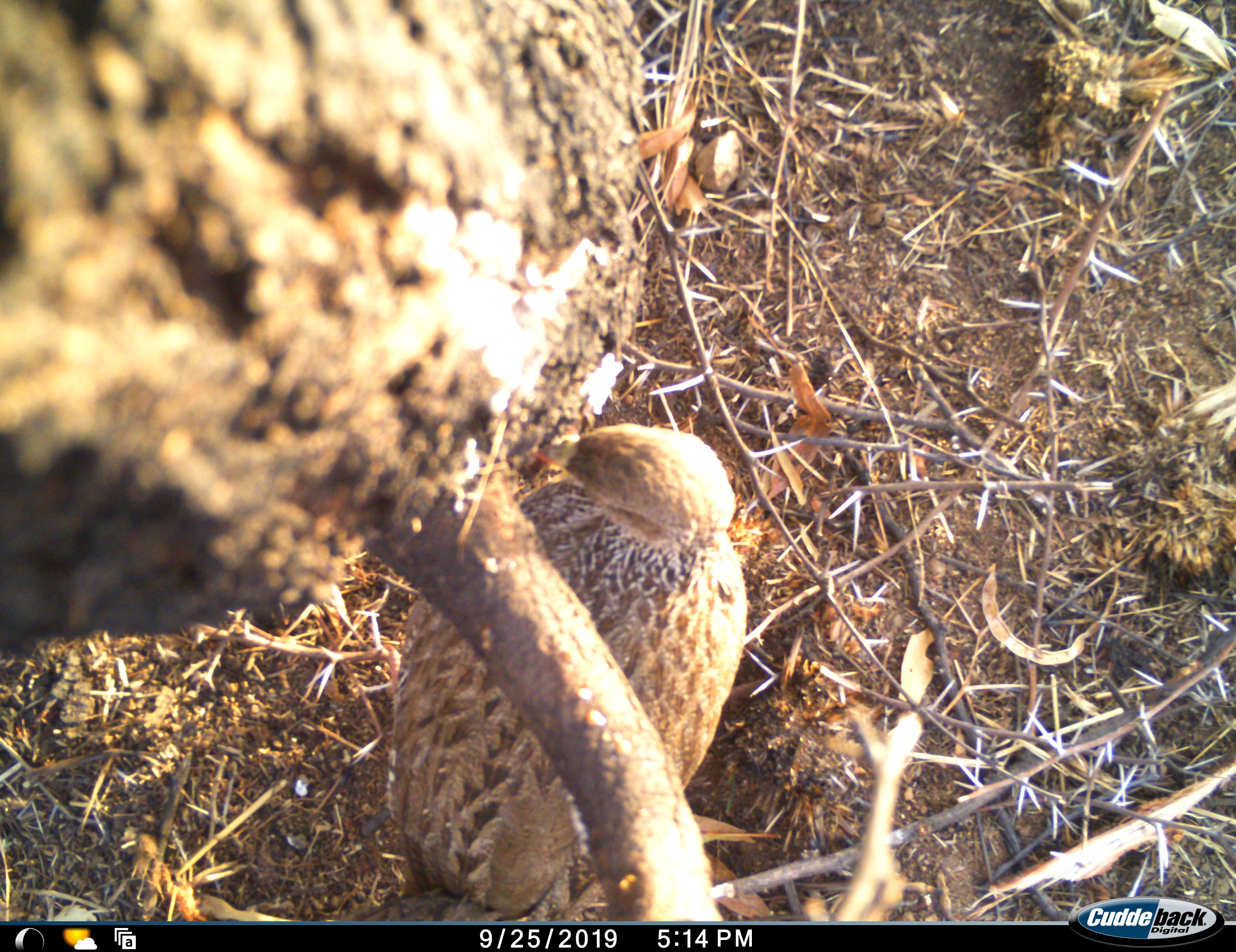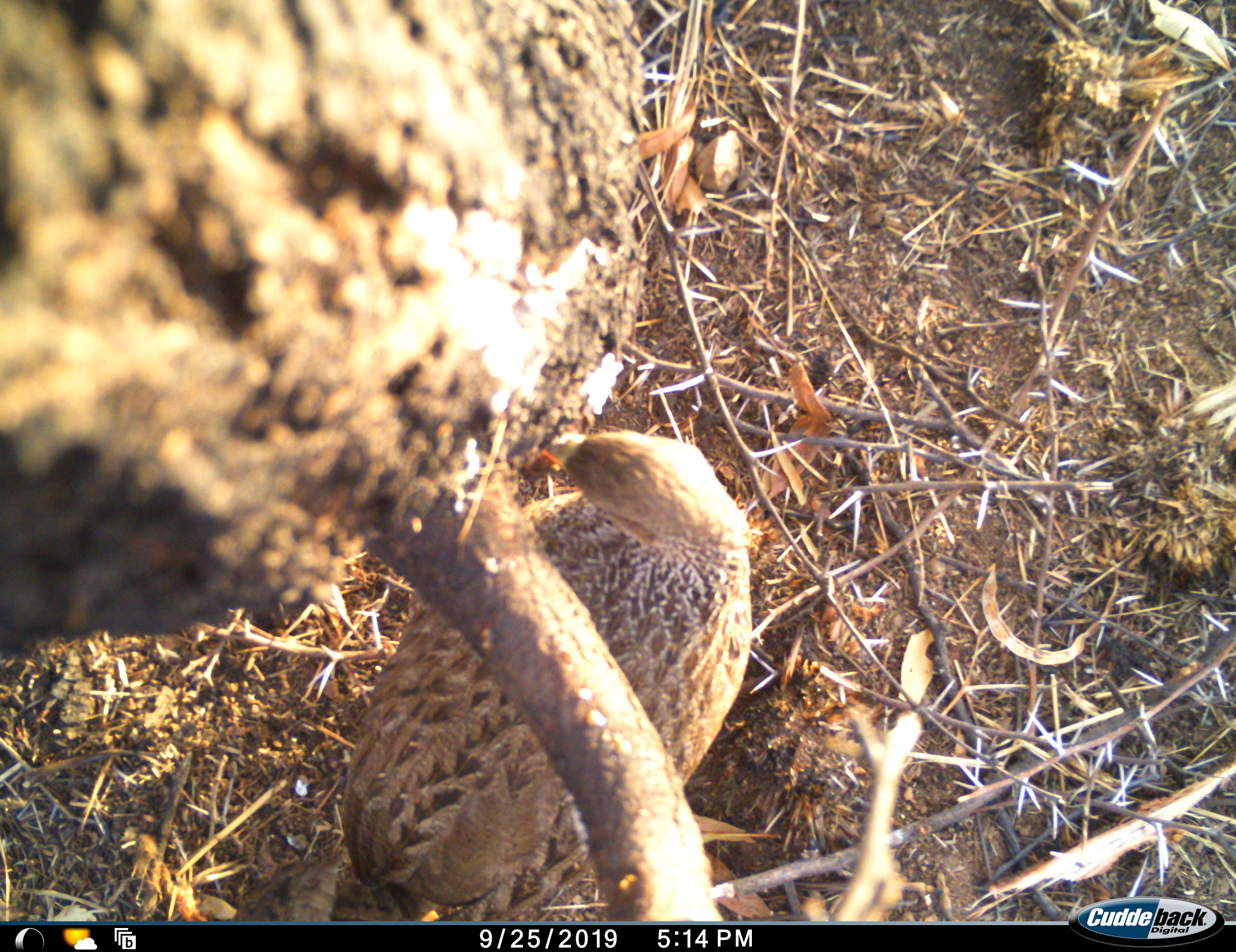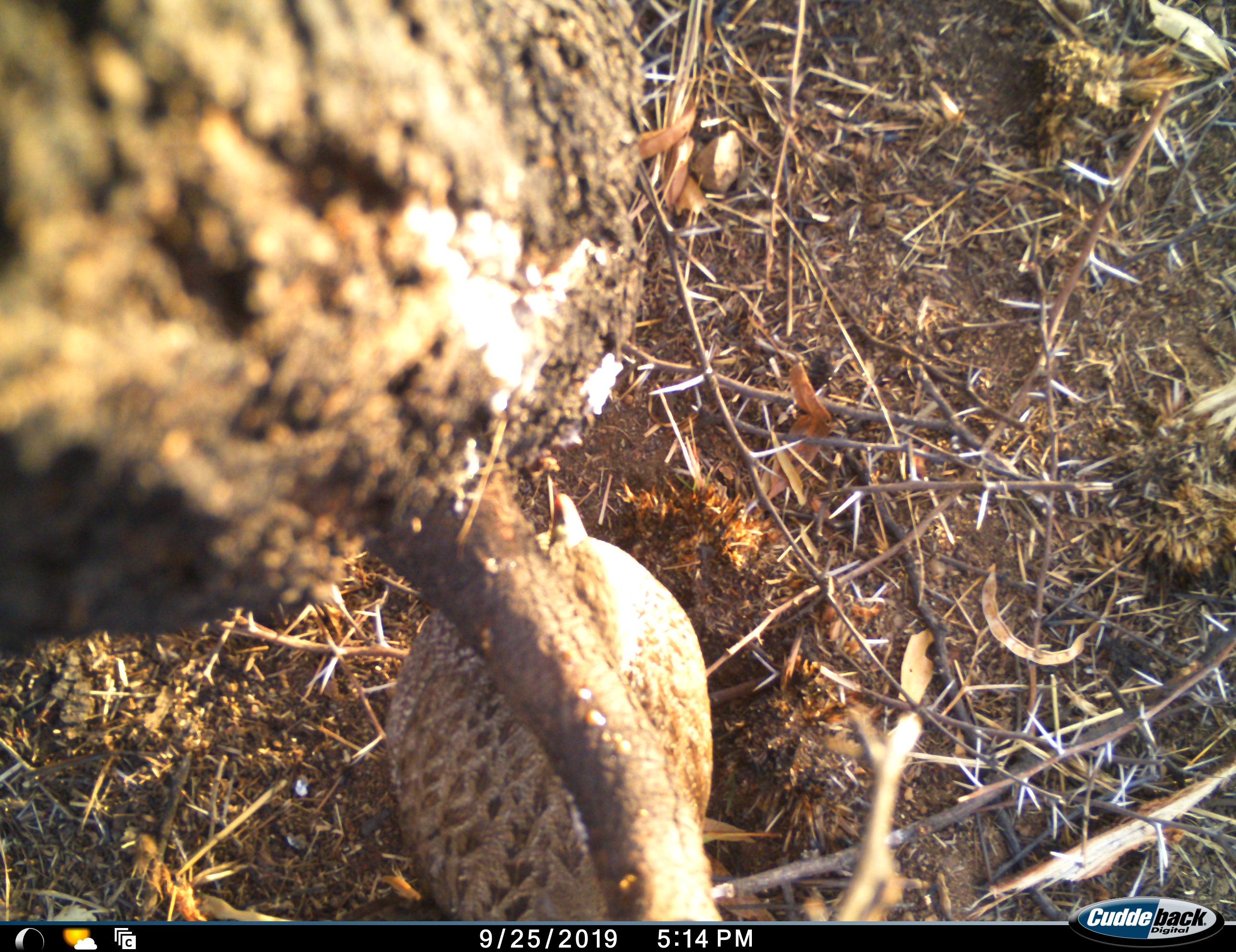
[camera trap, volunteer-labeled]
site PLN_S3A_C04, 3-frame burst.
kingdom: Animalia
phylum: Chordata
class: Aves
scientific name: Aves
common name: bird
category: birdother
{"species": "birdother (bird) (Aves)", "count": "1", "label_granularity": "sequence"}